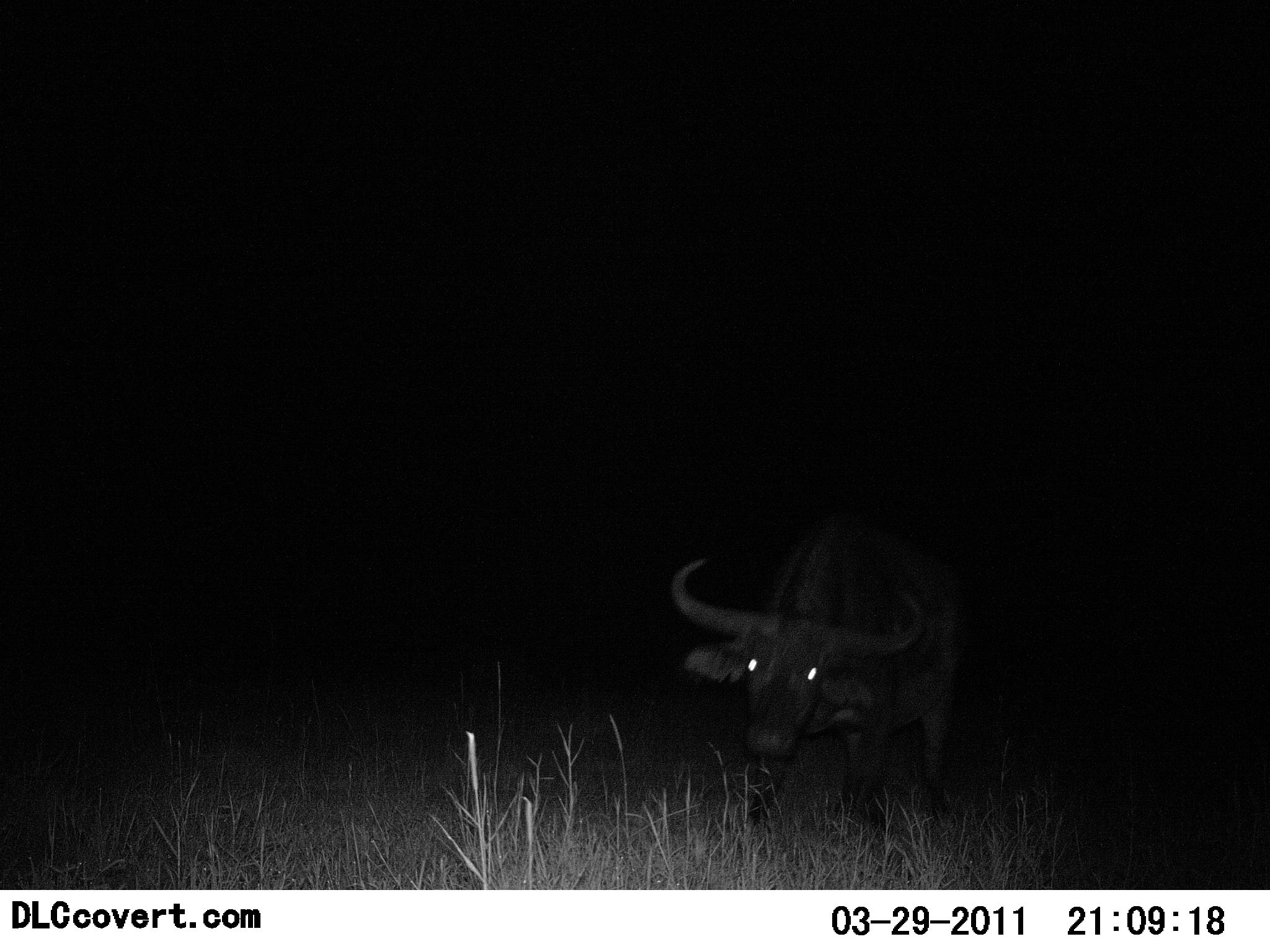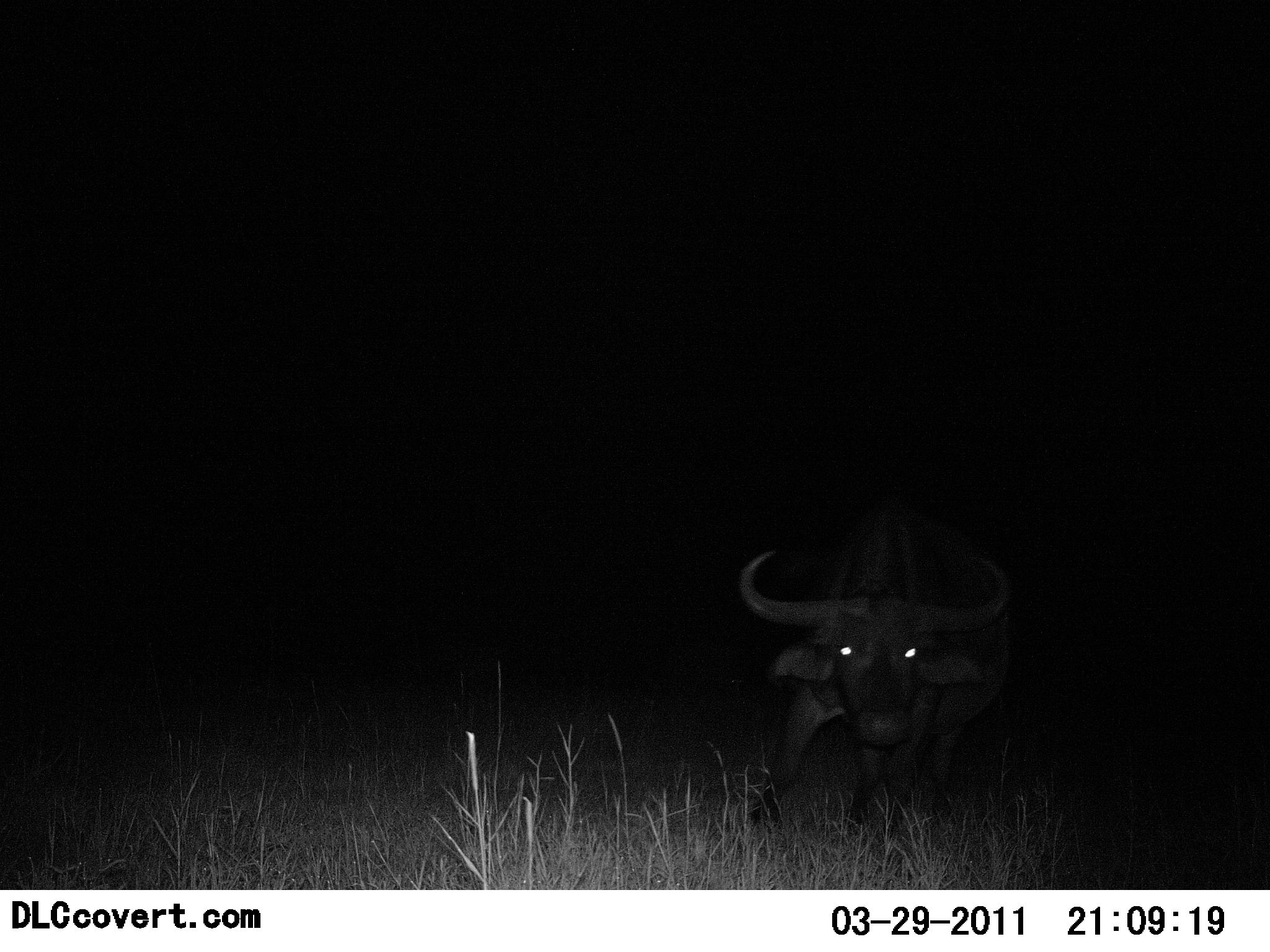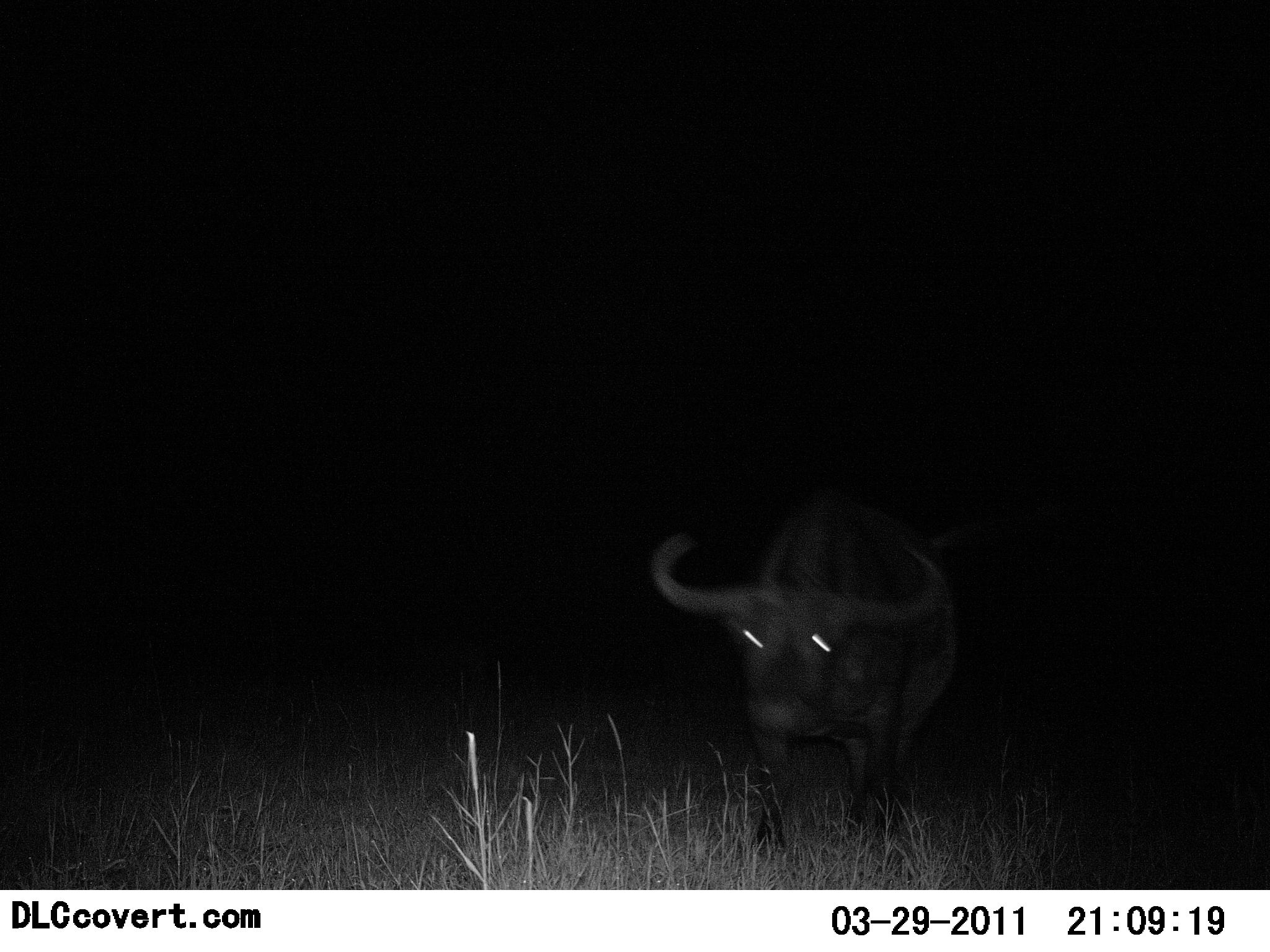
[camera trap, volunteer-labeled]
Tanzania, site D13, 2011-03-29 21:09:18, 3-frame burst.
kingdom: Animalia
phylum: Chordata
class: Mammalia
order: Artiodactyla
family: Bovidae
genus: Syncerus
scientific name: Syncerus caffer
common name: cape buffalo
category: buffalo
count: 1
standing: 36%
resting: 9%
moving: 64%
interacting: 0%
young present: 0%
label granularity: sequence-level